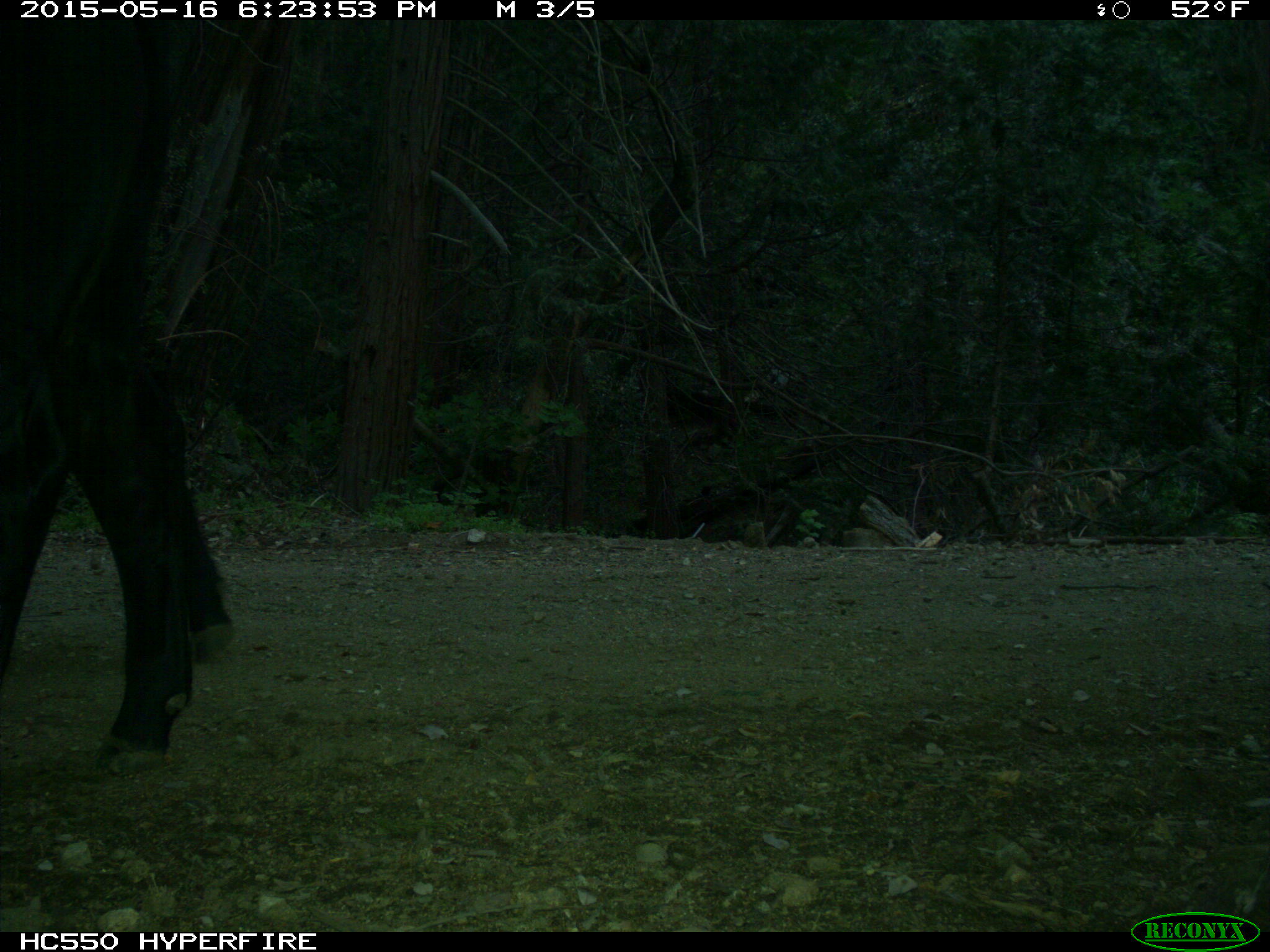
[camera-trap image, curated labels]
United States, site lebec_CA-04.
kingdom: Animalia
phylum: Chordata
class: Mammalia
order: Artiodactyla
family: Bovidae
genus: Bos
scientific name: Bos taurus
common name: domestic cow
Bos taurus (domestic cow).